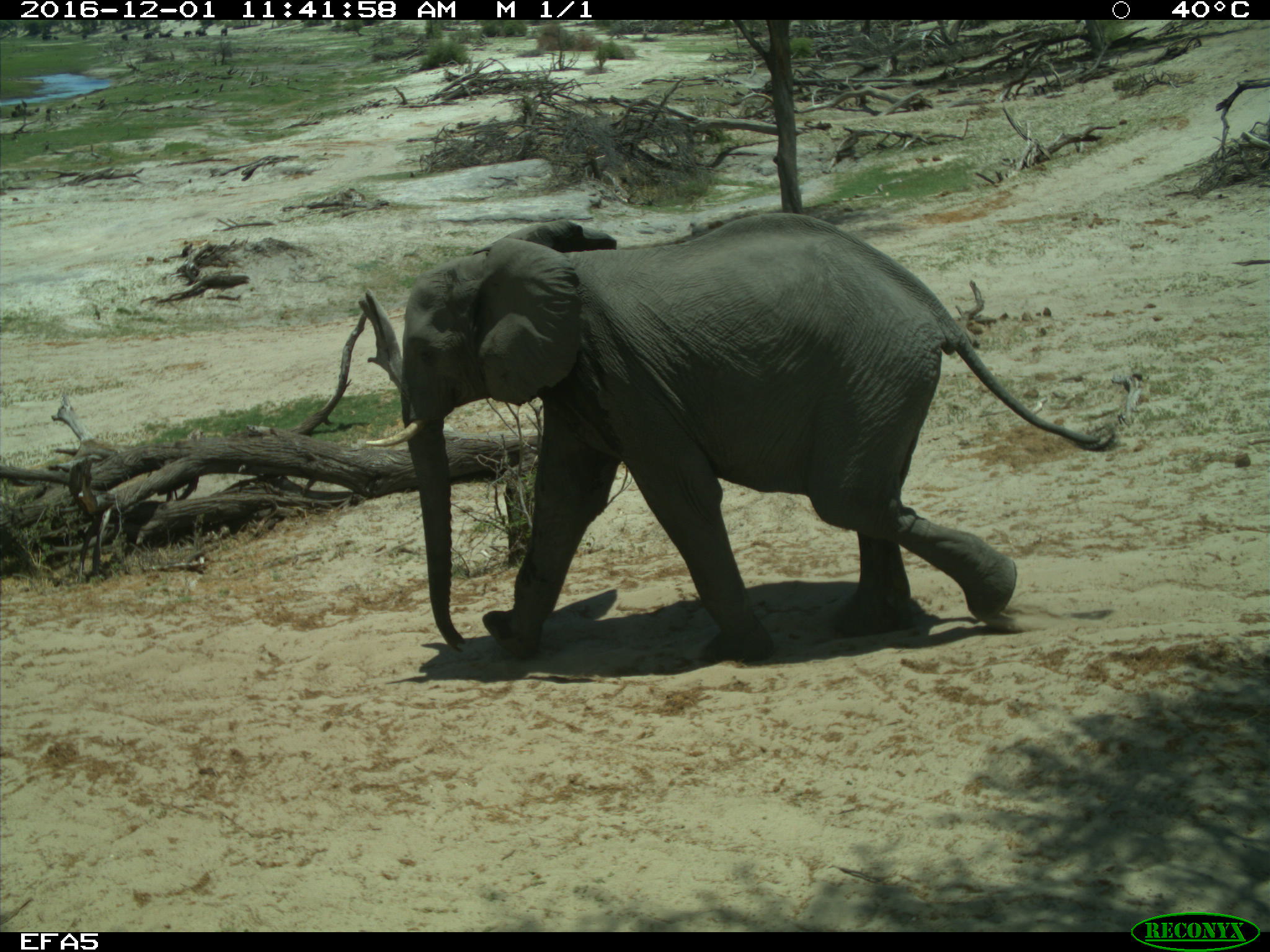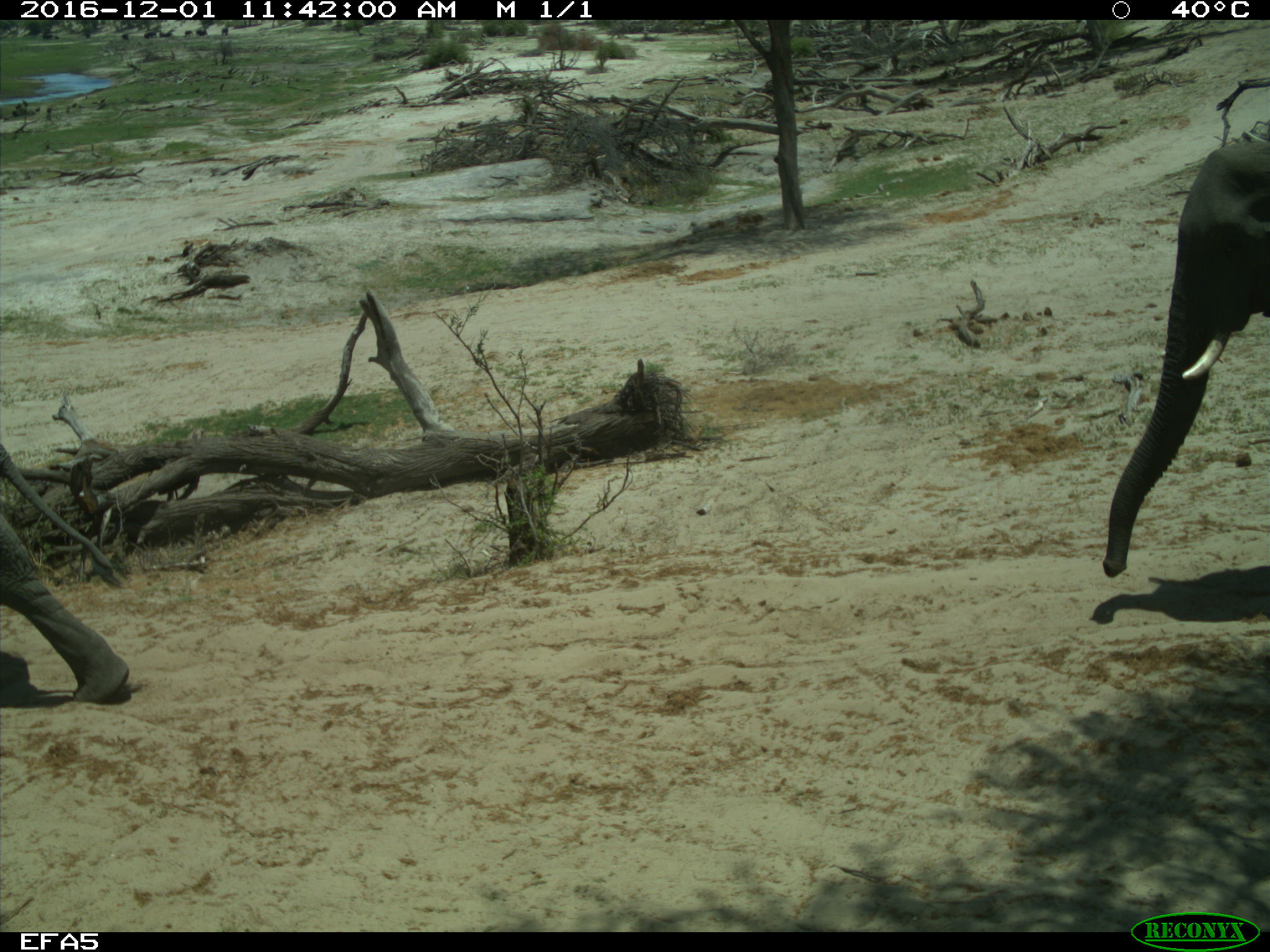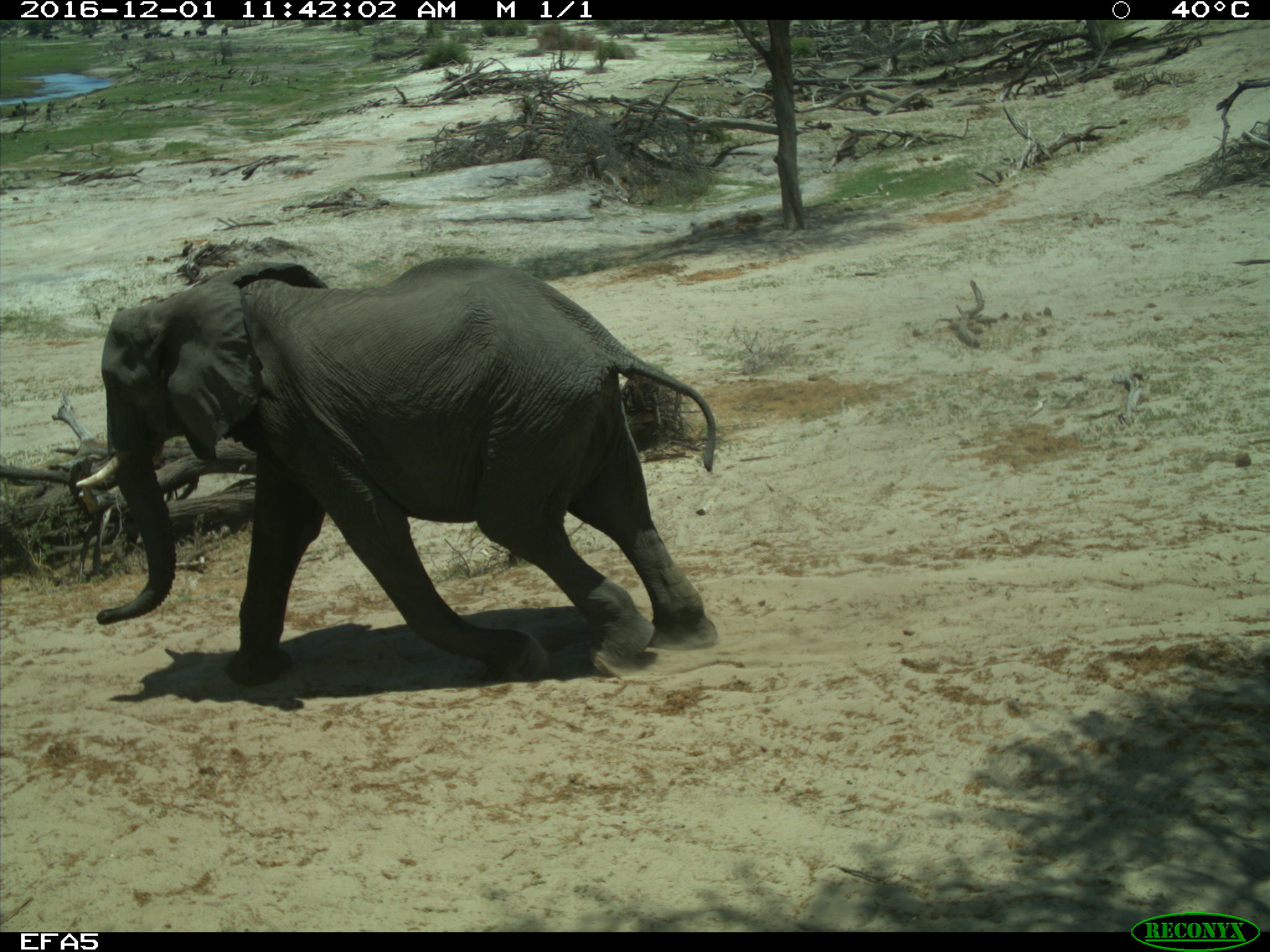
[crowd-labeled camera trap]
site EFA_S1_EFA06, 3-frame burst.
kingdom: Animalia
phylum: Chordata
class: Mammalia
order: Proboscidea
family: Elephantidae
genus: Loxodonta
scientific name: Loxodonta africana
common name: african bush elephant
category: elephant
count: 2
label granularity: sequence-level